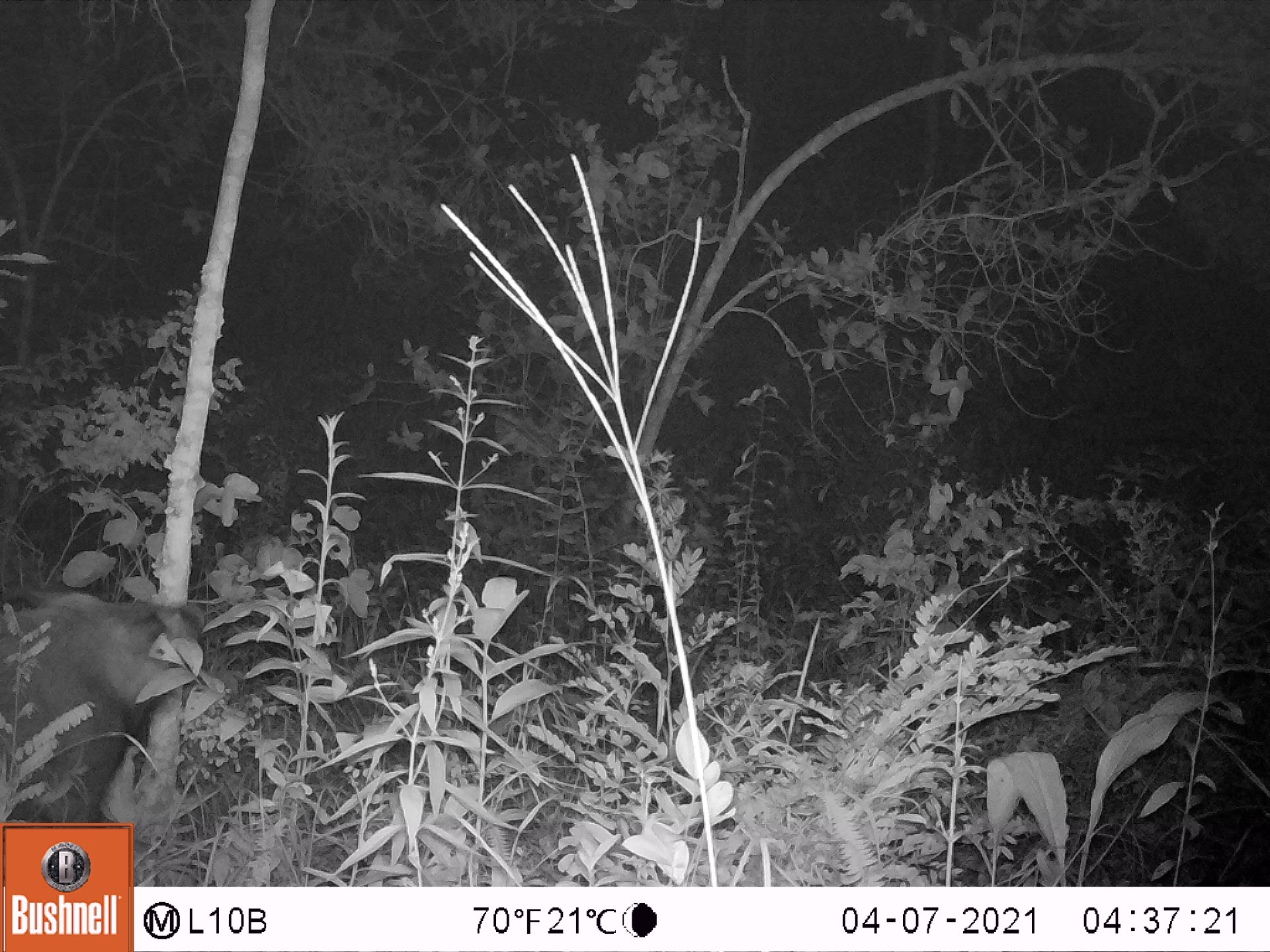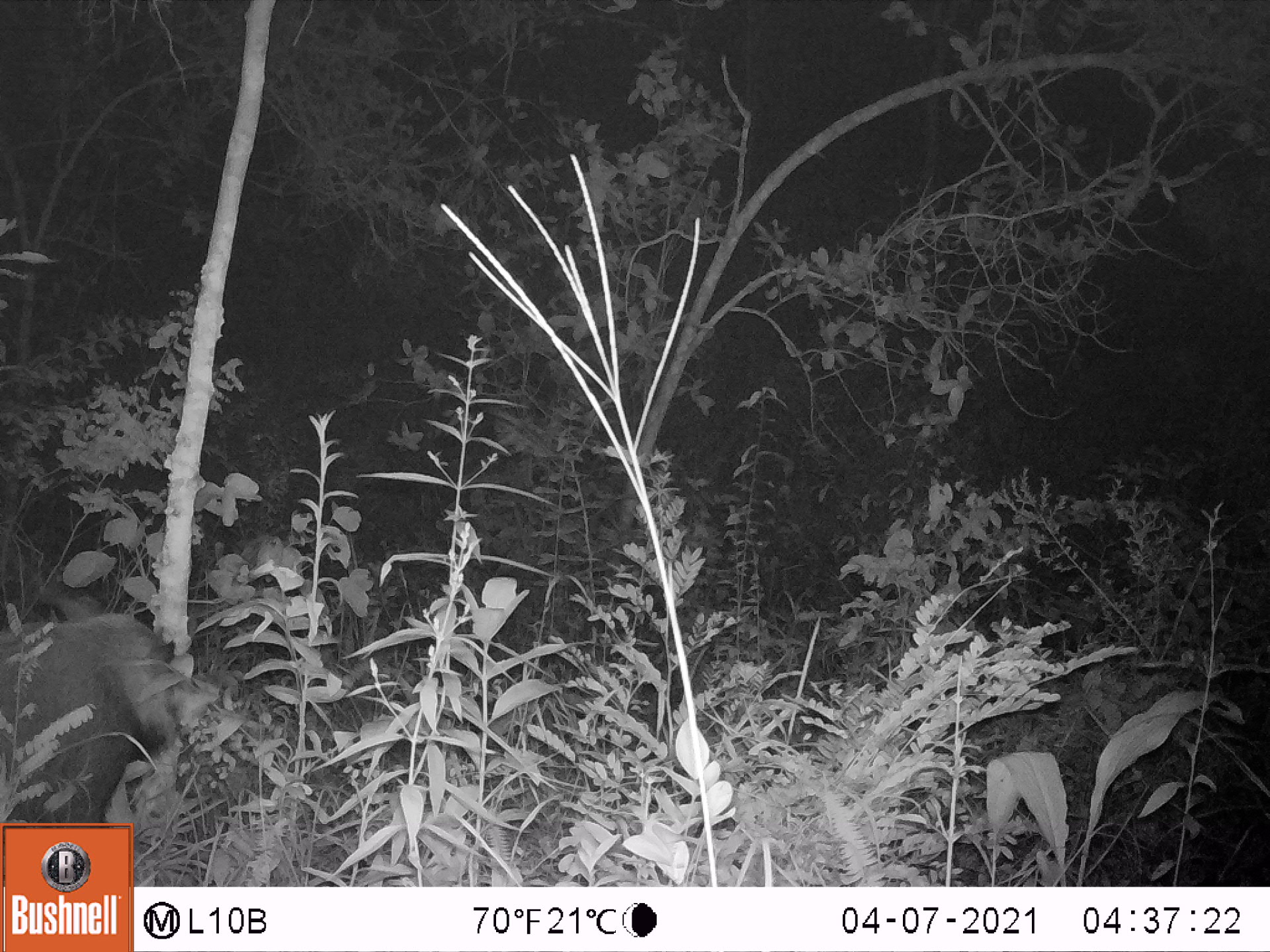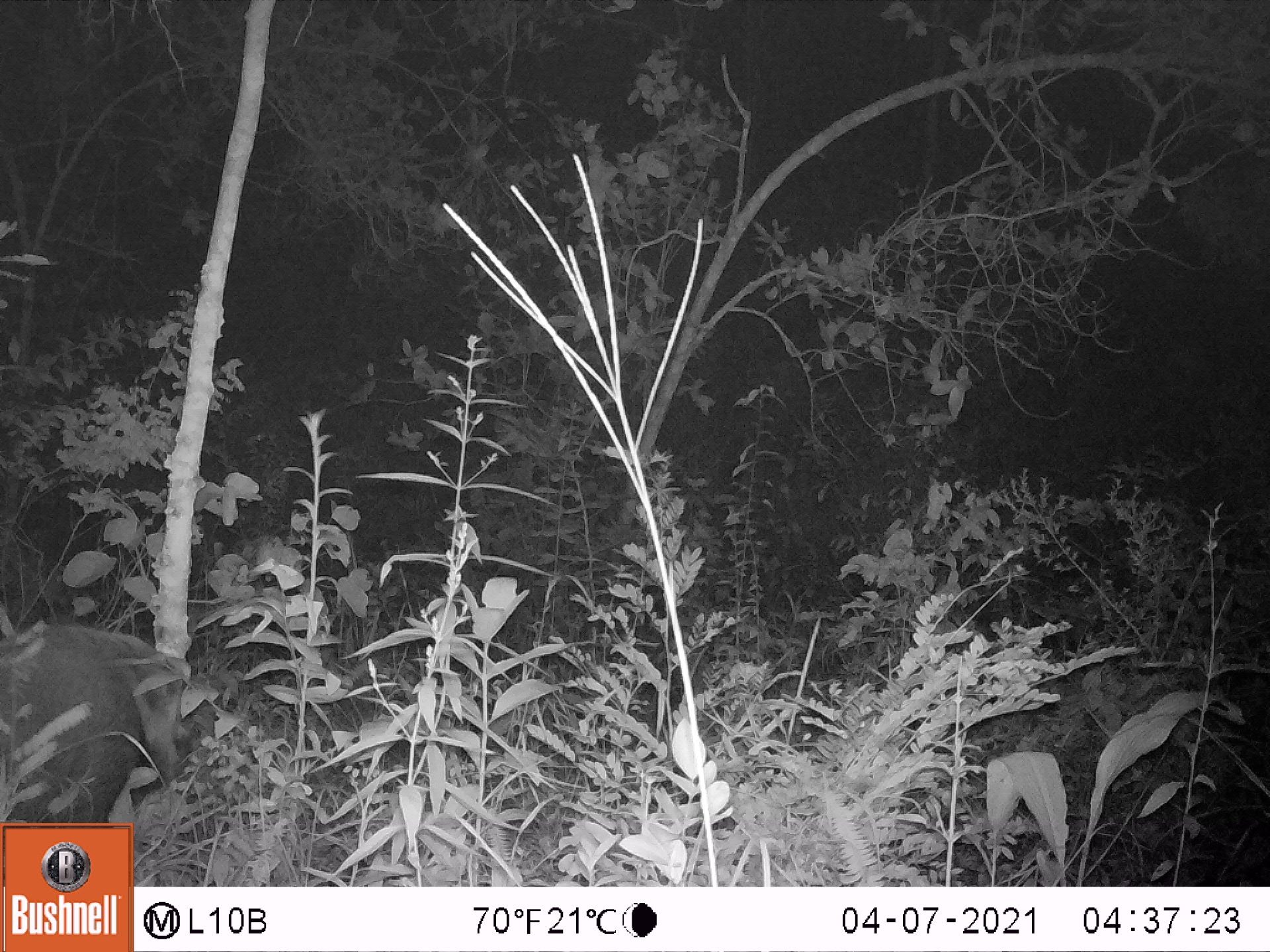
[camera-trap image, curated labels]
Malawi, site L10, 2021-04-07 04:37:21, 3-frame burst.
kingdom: Animalia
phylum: Chordata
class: Mammalia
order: Artiodactyla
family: Suidae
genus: Potamochoerus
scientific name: Potamochoerus larvatus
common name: bushpig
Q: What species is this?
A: Bushpig (Potamochoerus larvatus).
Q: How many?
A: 1.